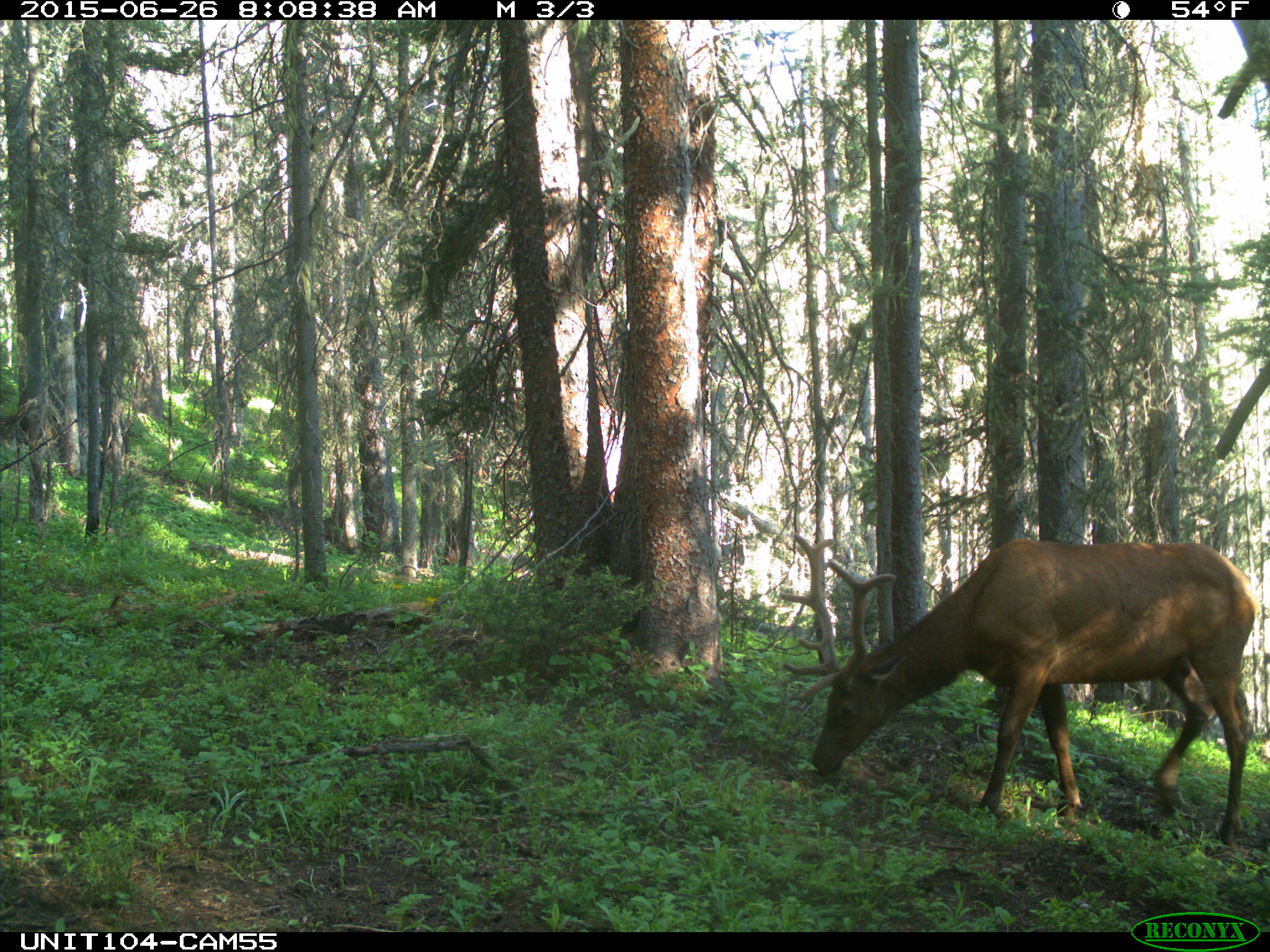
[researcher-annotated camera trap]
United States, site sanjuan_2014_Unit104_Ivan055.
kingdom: Animalia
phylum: Chordata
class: Mammalia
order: Artiodactyla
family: Cervidae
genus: Cervus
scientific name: Cervus elaphus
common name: red deer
Cervus elaphus (red deer).